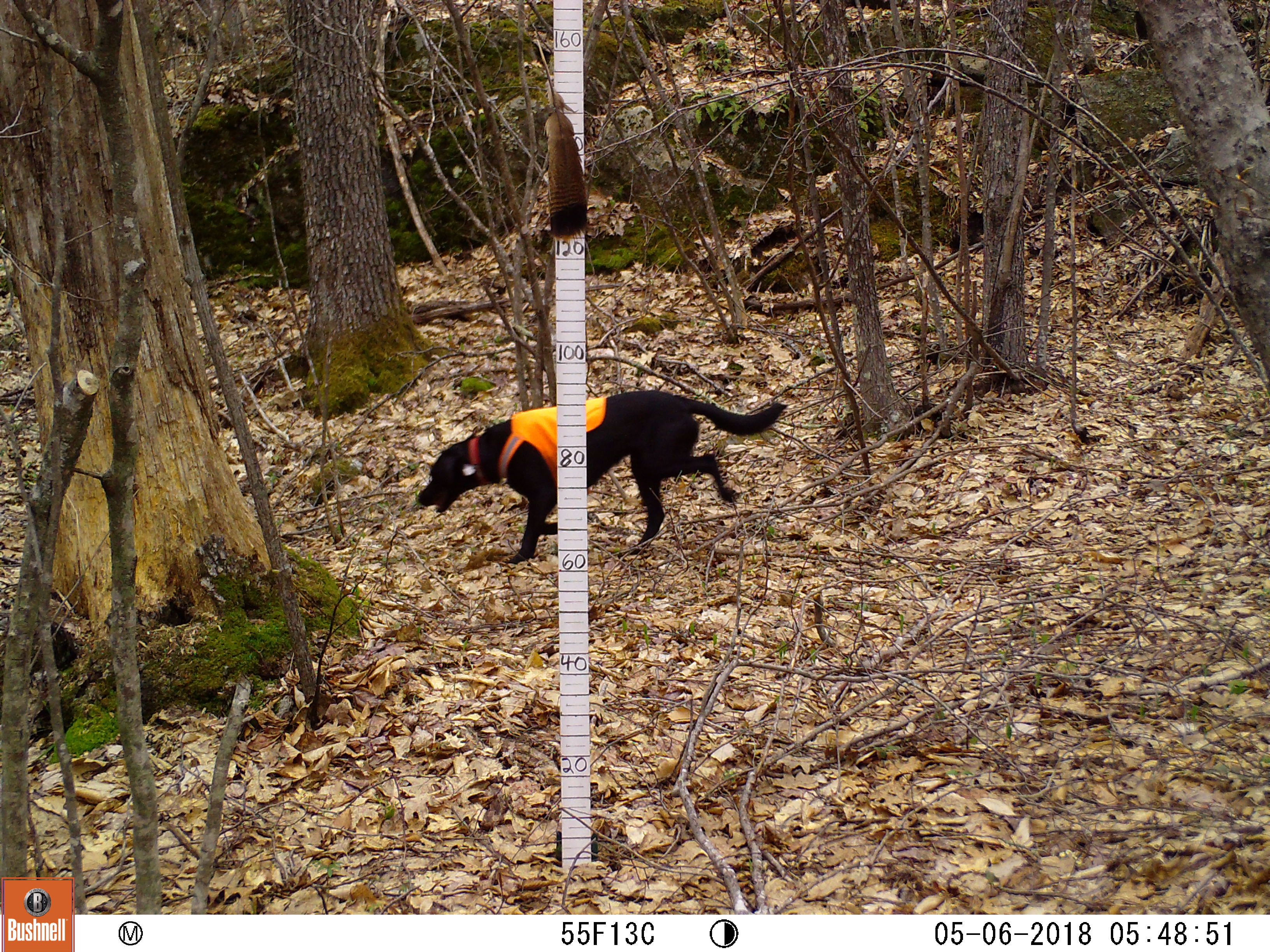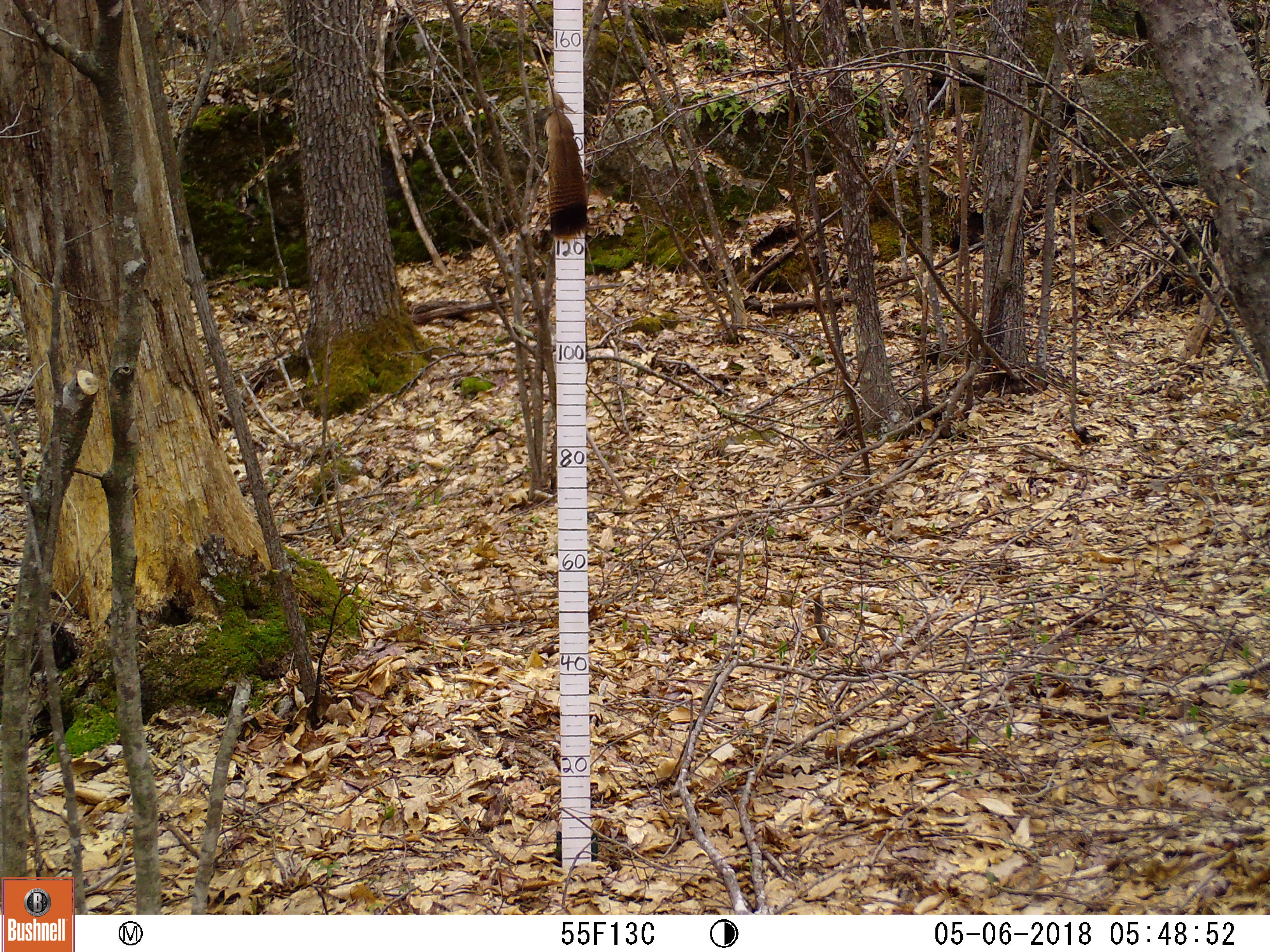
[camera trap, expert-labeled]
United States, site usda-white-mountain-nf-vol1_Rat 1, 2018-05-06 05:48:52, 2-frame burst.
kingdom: Animalia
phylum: Chordata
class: Mammalia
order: Carnivora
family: Canidae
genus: Canis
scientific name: Canis familiaris familiaris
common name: domestic dog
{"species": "domestic dog (Canis familiaris familiaris)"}